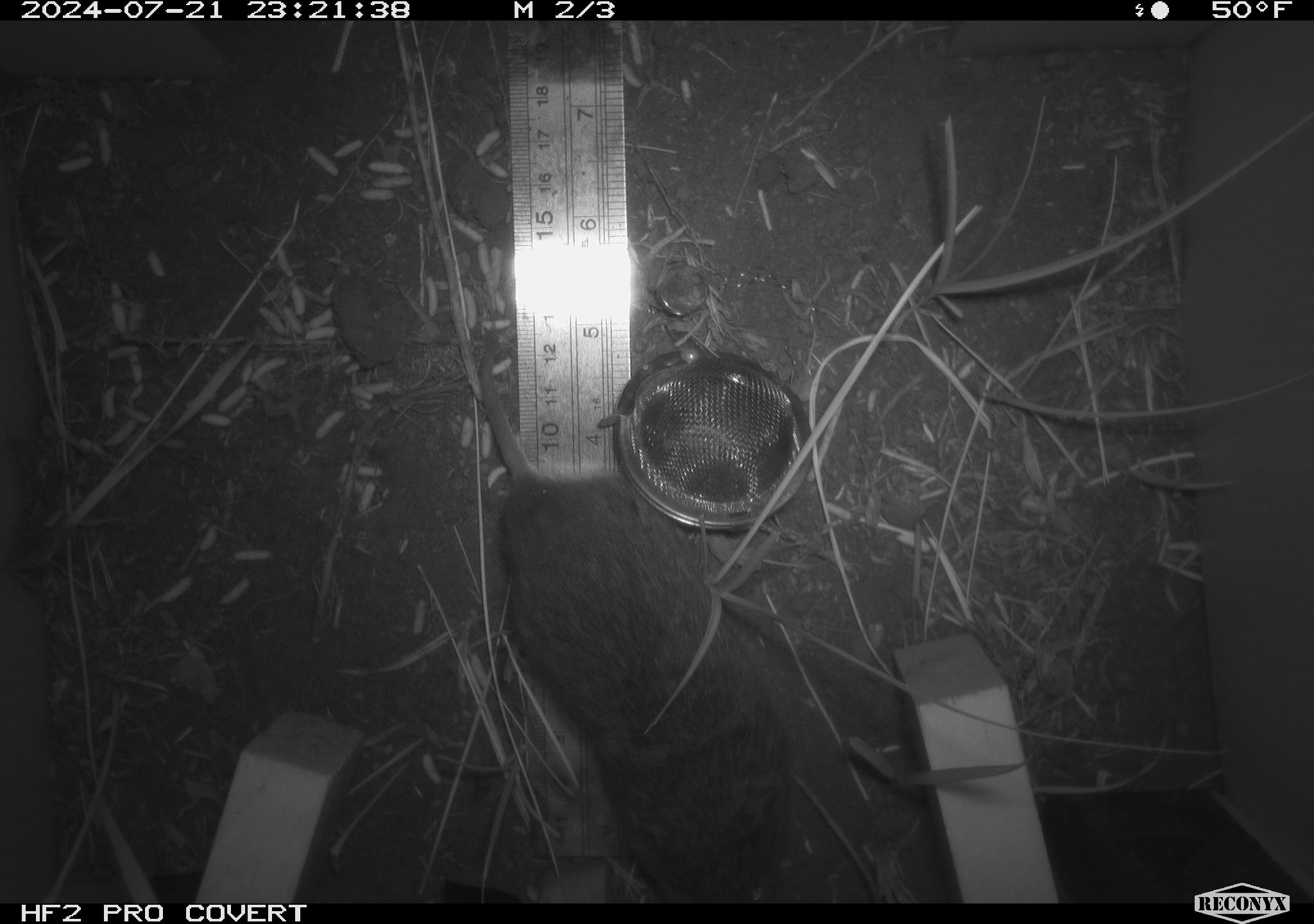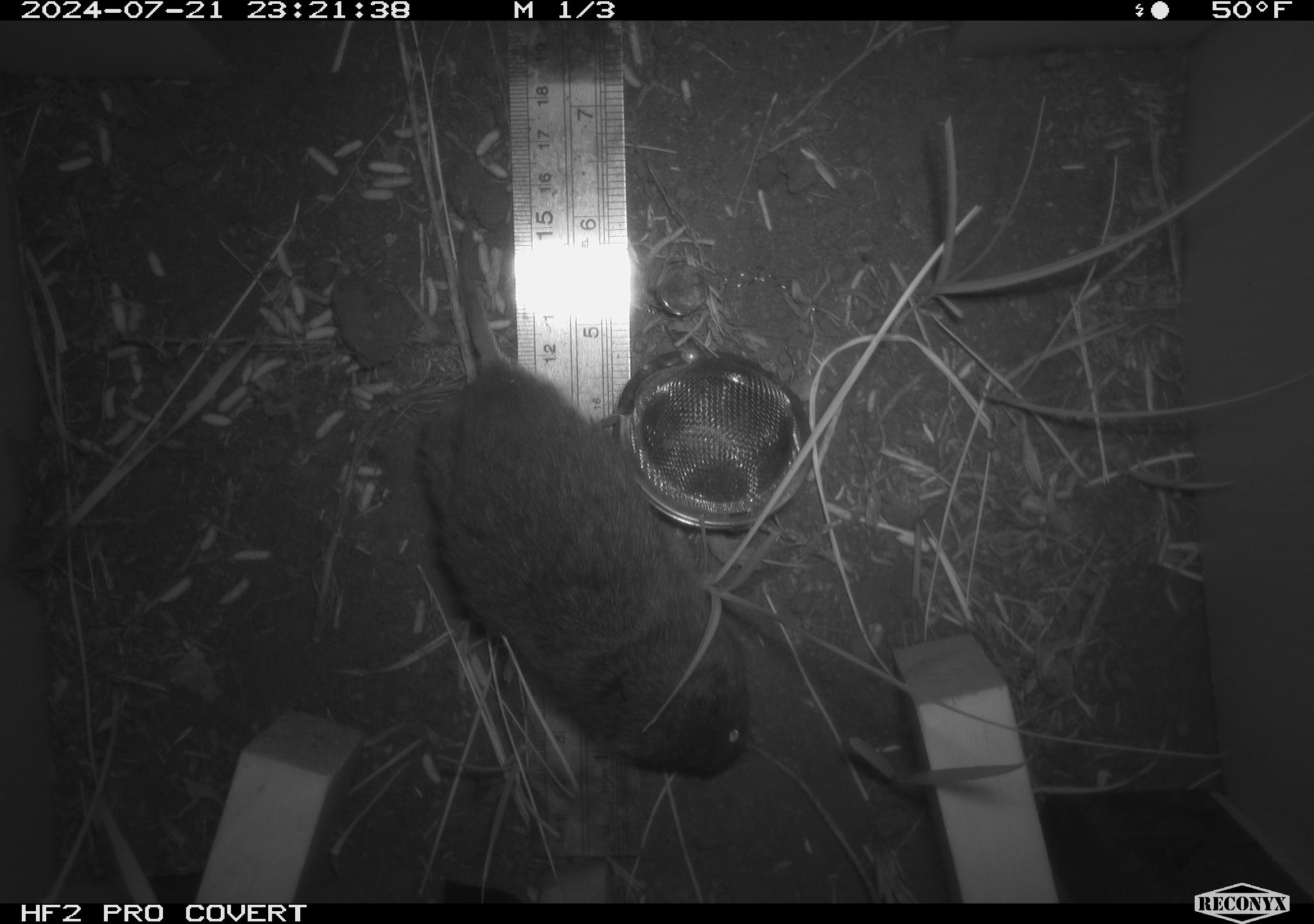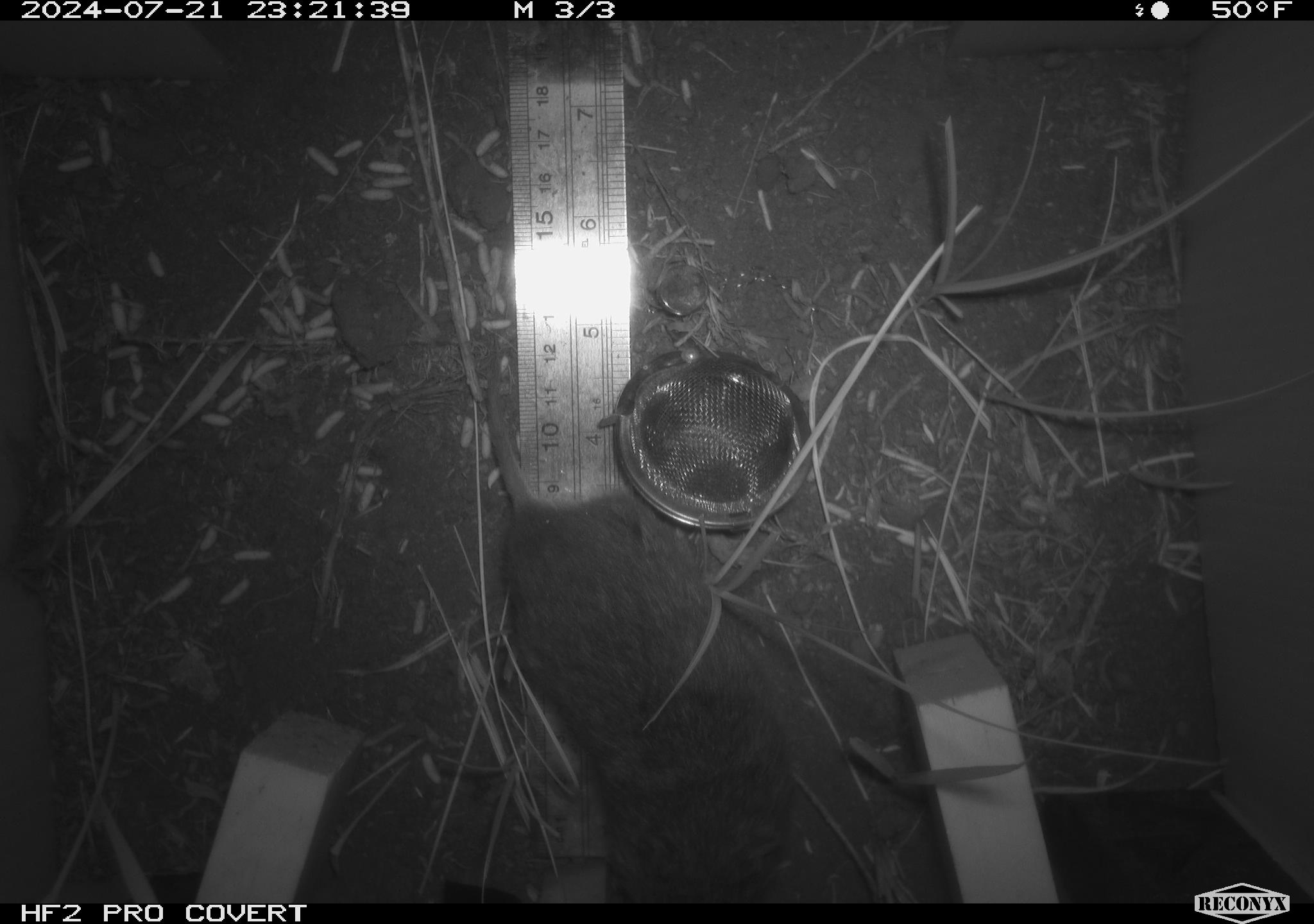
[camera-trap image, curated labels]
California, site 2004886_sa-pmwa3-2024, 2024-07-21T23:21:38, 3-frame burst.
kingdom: Animalia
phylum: Chordata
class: Mammalia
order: Rodentia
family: Cricetidae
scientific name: Arvicolinae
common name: voles, lemmings, and muskrats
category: arvicolinae subfamily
Arvicolinae subfamily (voles, lemmings, and muskrats) (Arvicolinae).